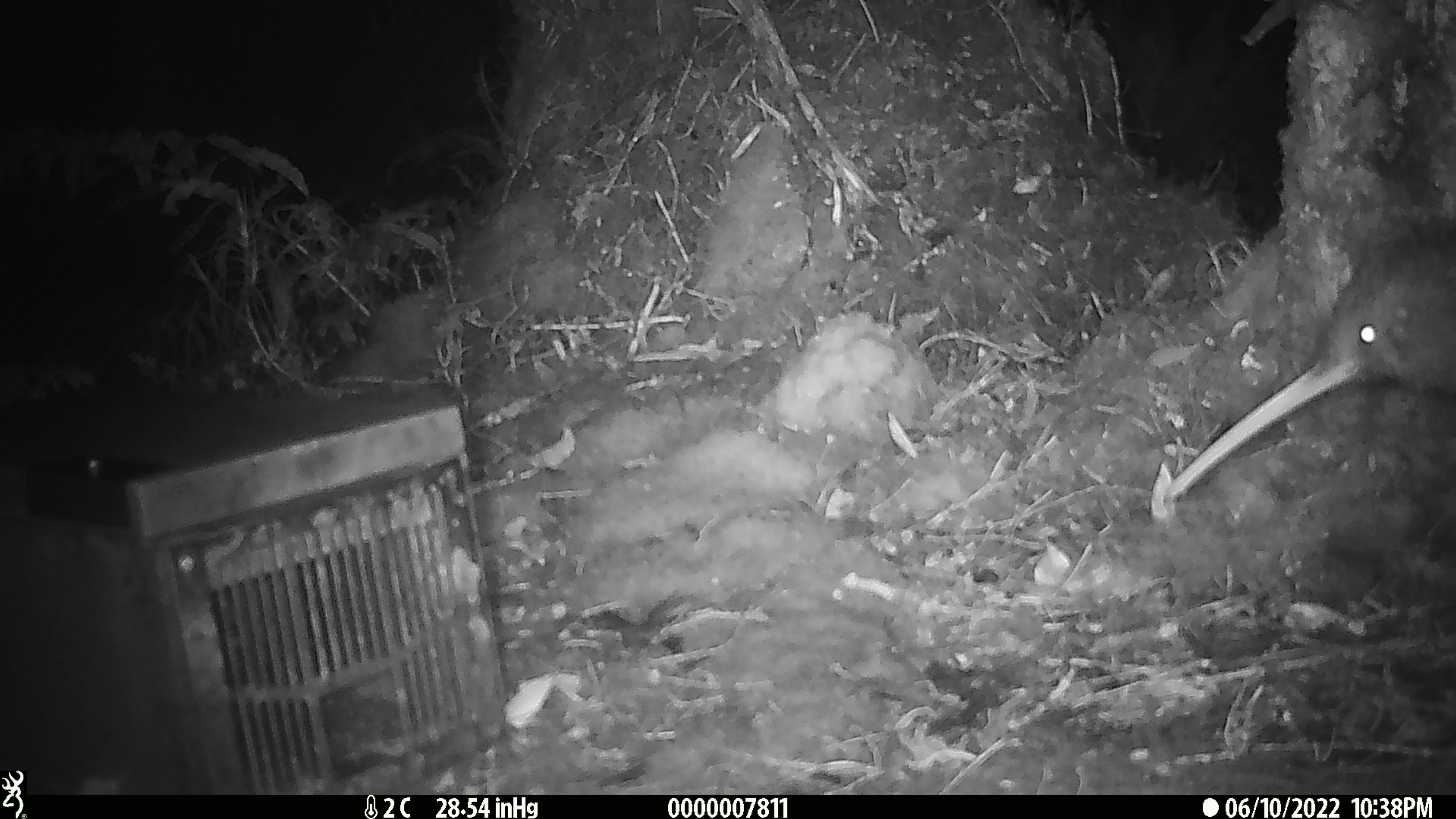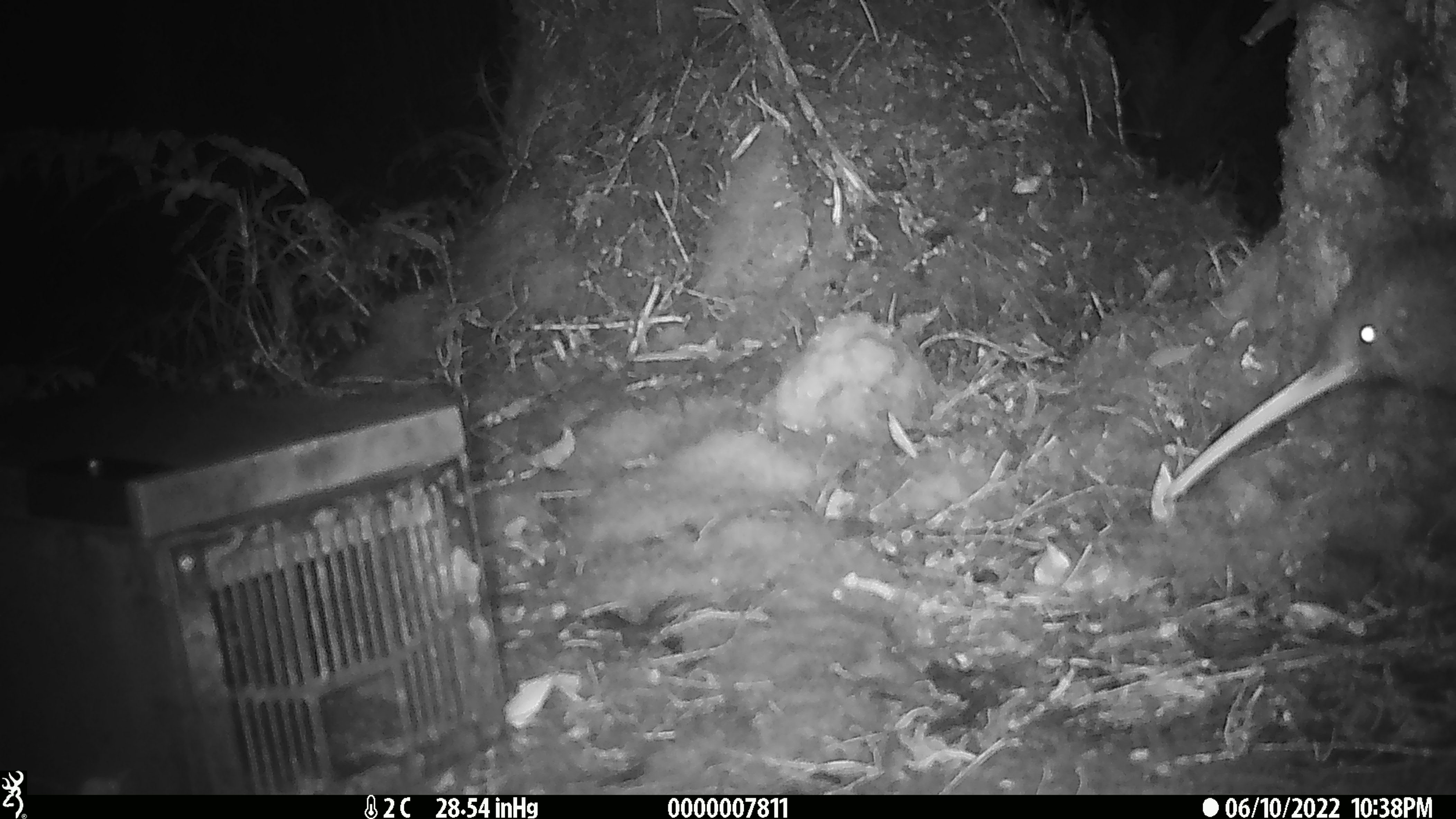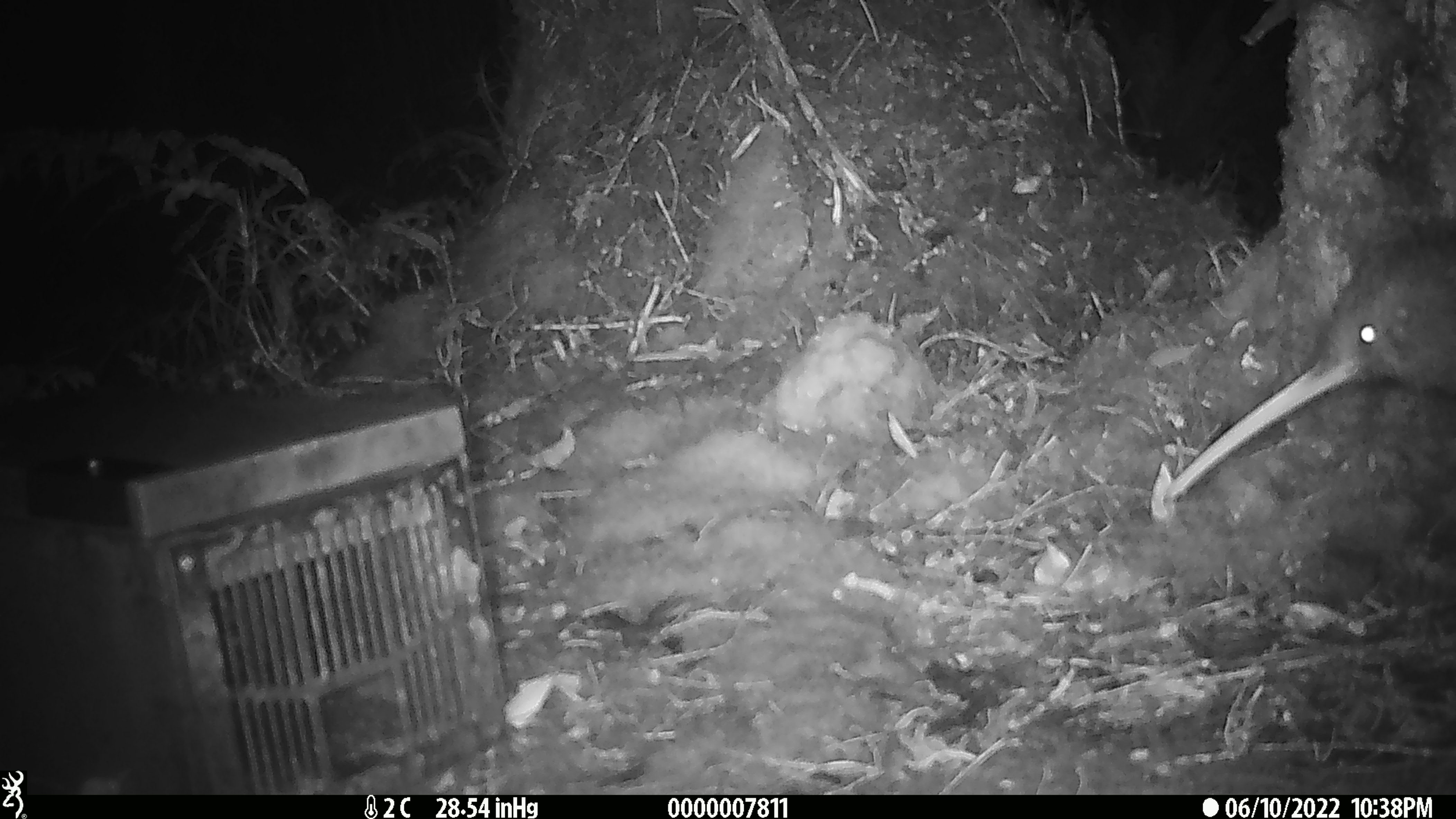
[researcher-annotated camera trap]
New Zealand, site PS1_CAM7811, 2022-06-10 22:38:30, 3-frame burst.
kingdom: Animalia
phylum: Chordata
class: Aves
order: Apterygiformes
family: Apterygidae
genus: Apteryx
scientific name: Apteryx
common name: kiwi